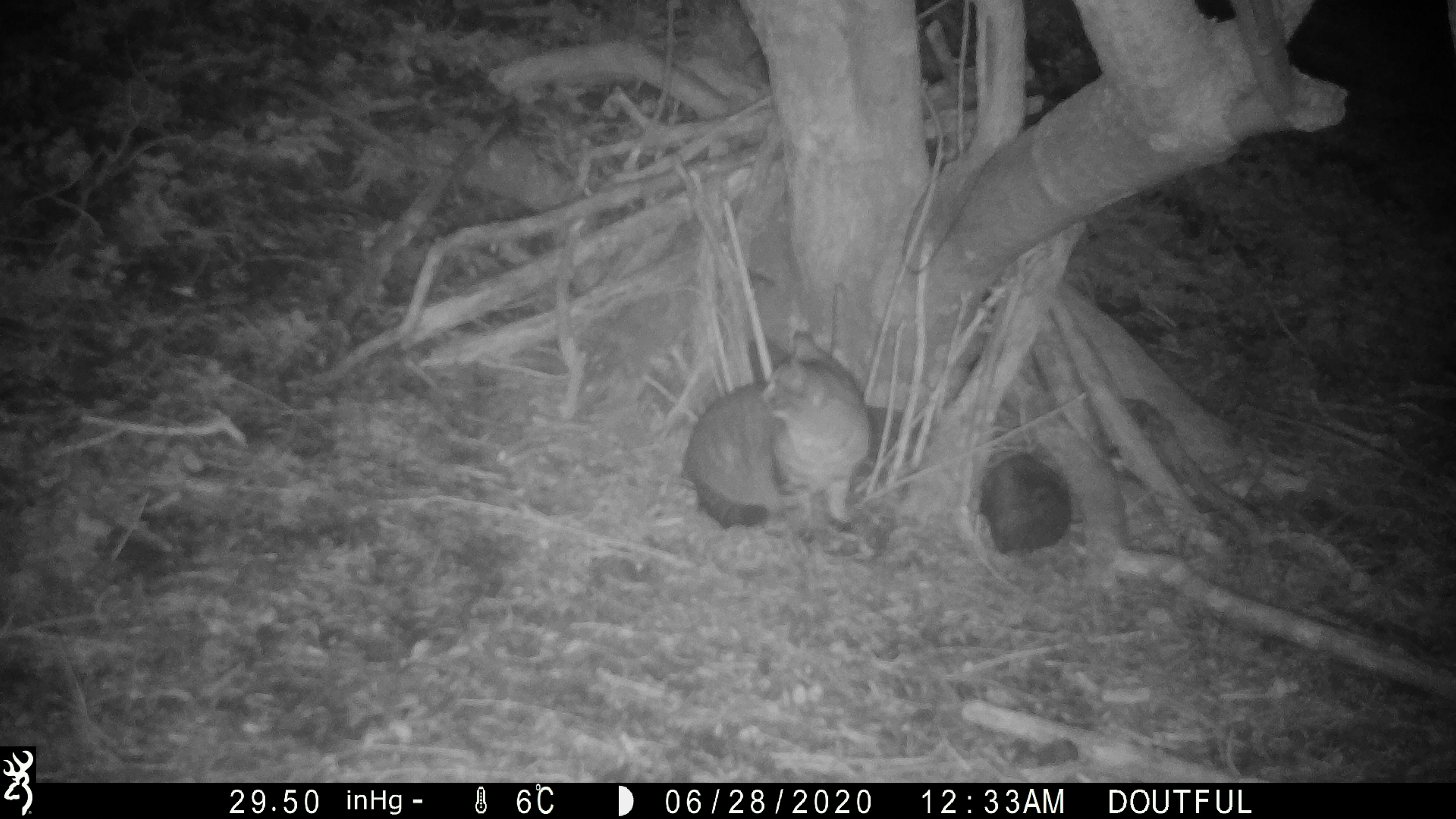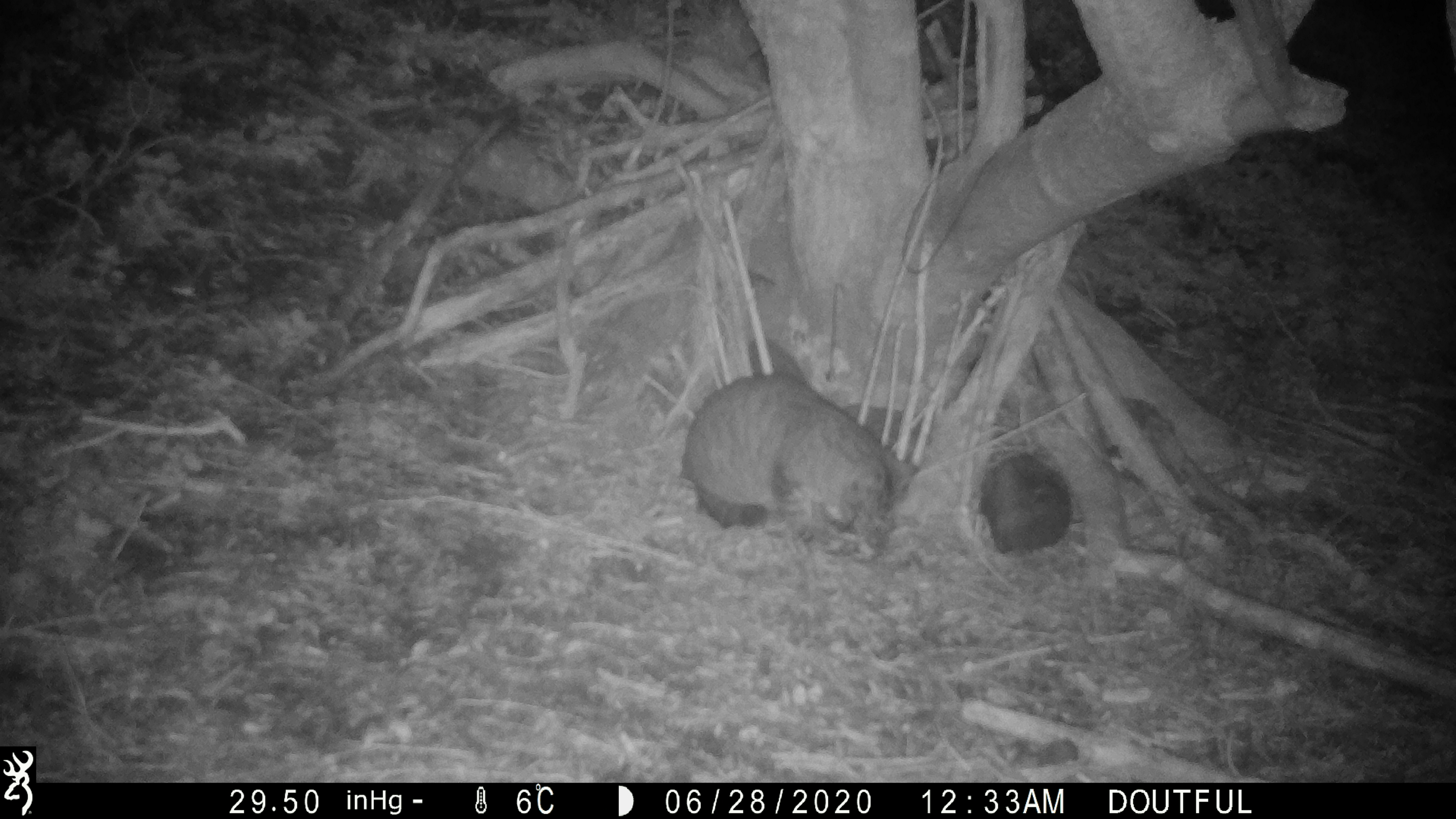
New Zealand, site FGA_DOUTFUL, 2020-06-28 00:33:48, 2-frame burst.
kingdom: Animalia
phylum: Chordata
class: Mammalia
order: Carnivora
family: Felidae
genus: Felis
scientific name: Felis catus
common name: domestic cat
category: cat